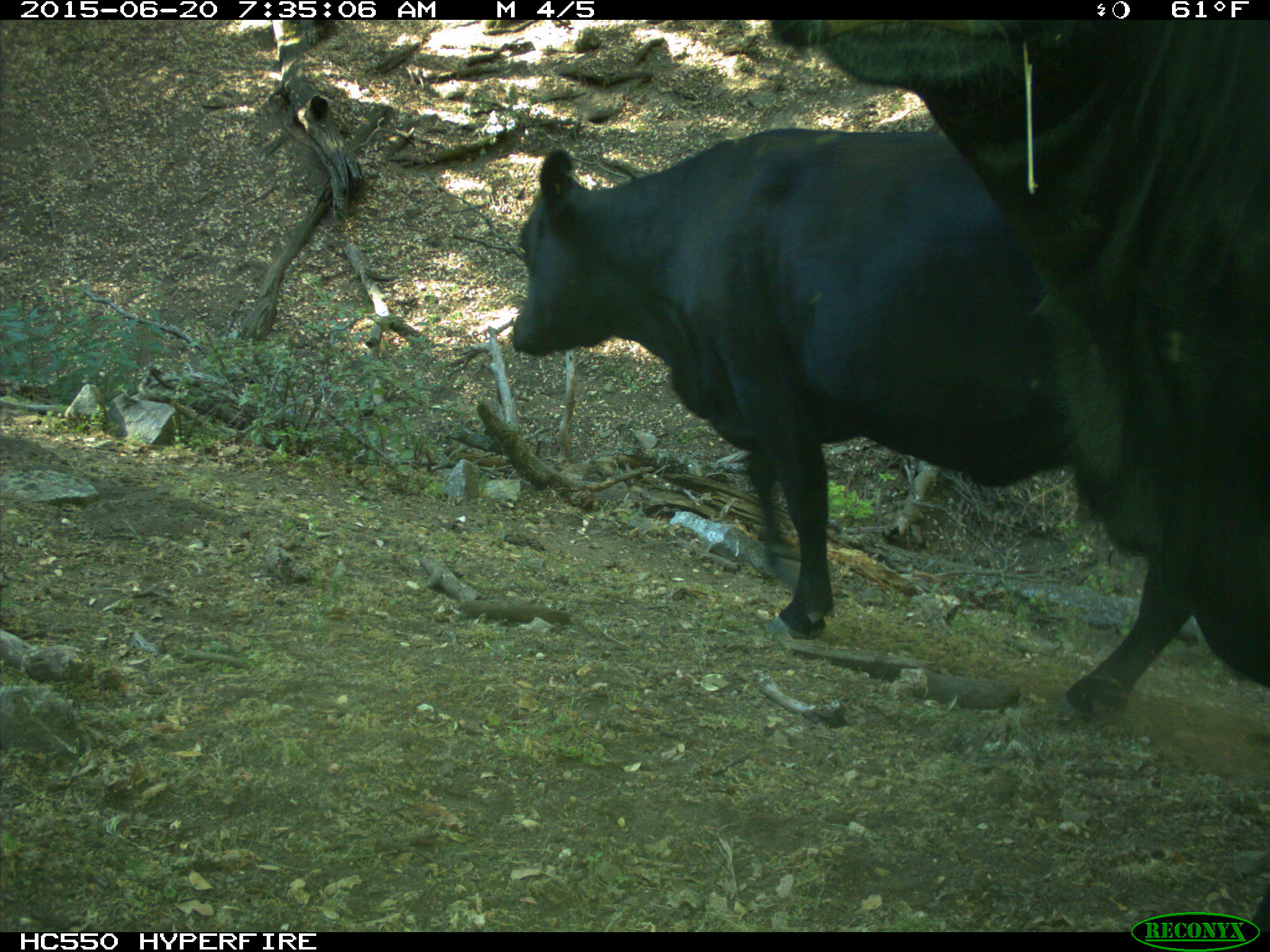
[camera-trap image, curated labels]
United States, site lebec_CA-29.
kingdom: Animalia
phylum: Chordata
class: Mammalia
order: Artiodactyla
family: Bovidae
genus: Bos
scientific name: Bos taurus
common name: domestic cow